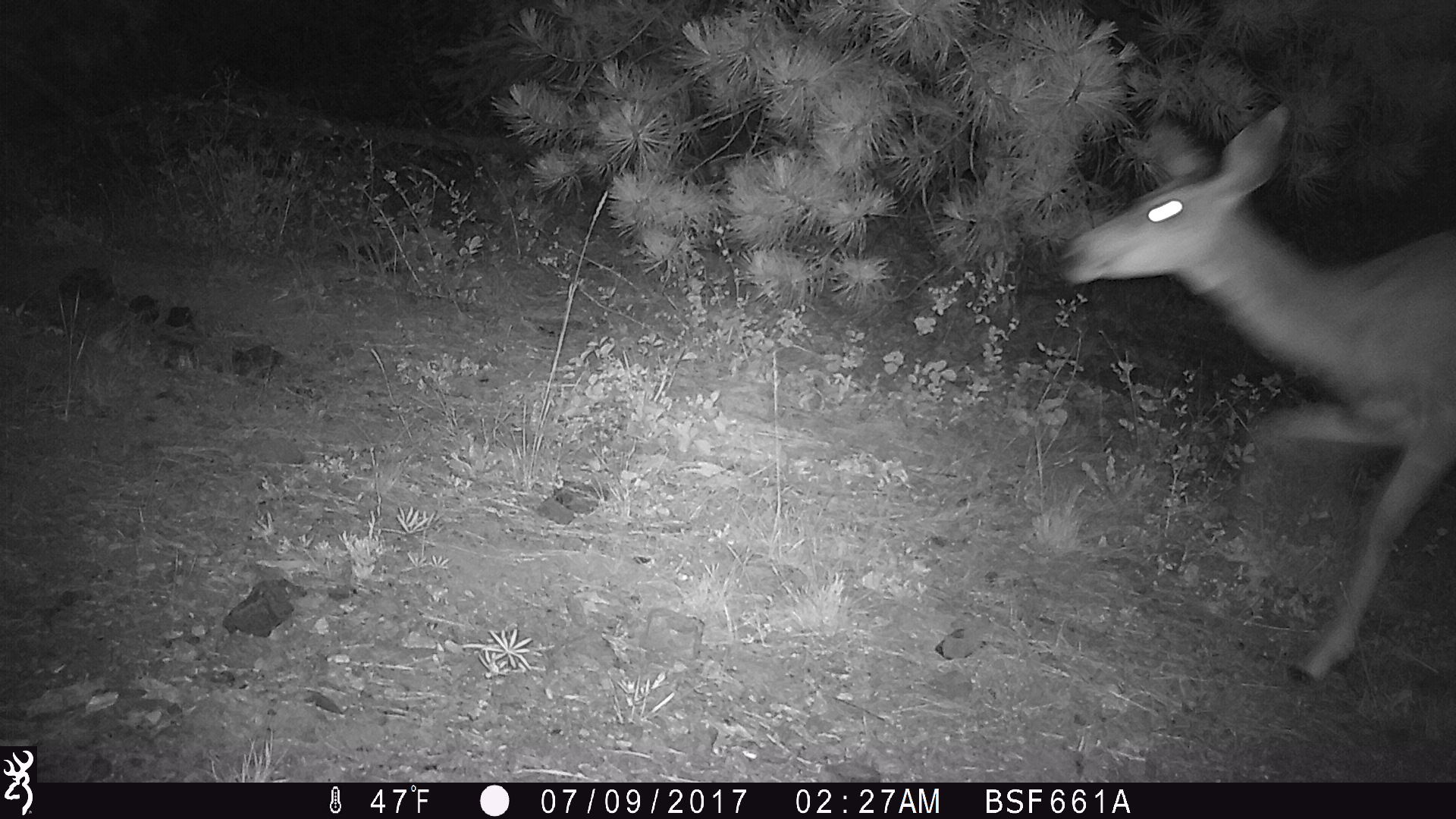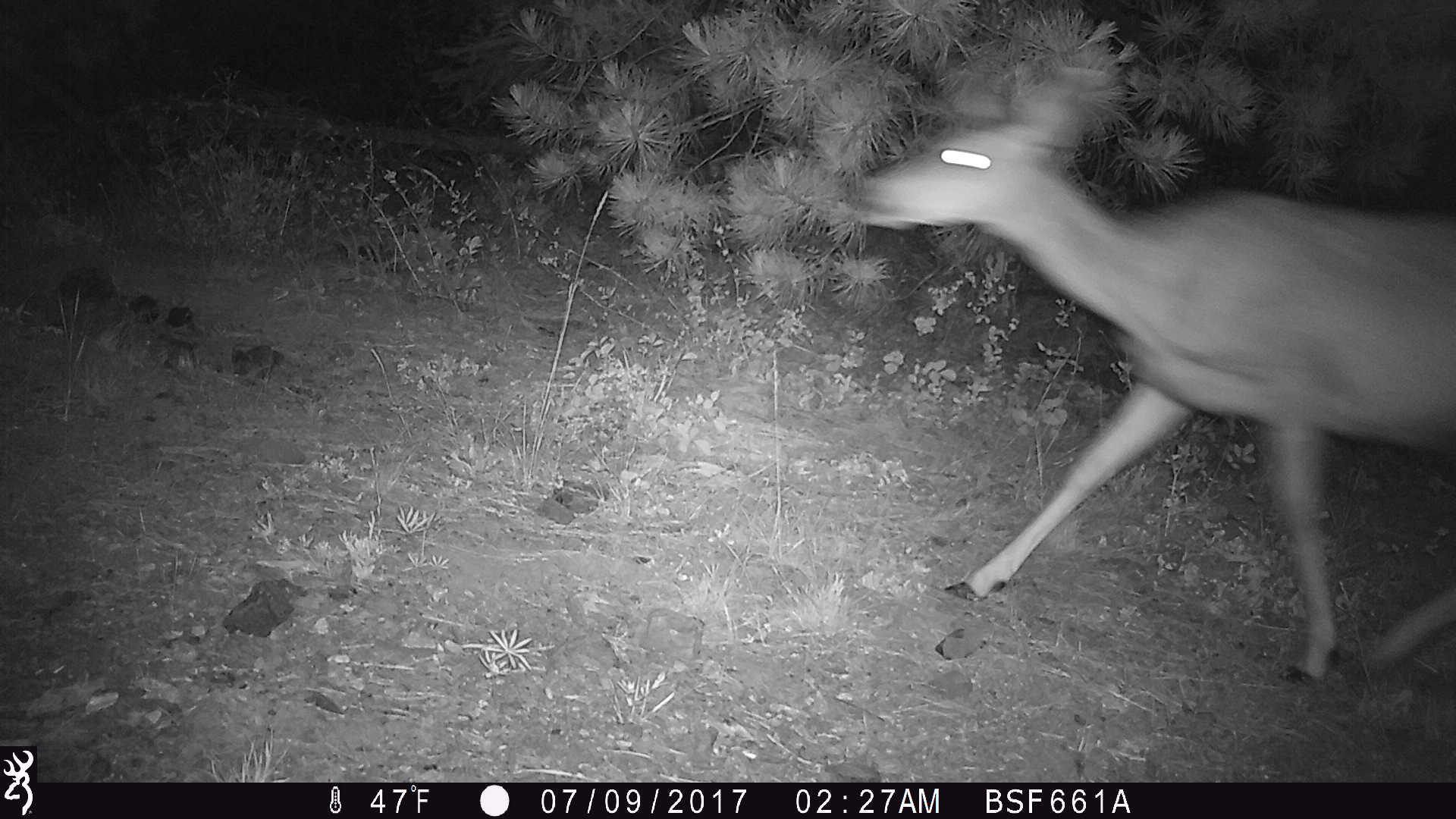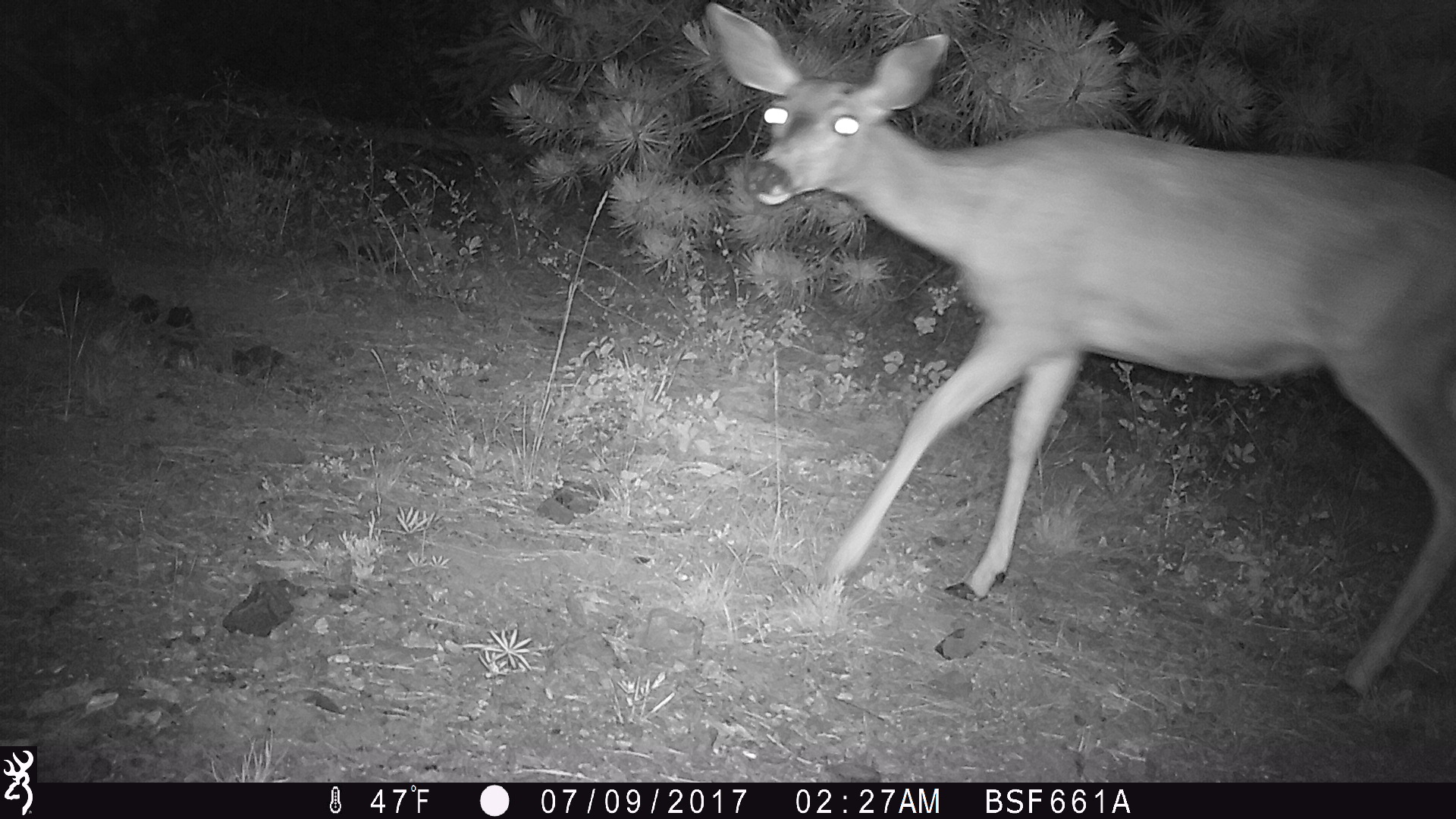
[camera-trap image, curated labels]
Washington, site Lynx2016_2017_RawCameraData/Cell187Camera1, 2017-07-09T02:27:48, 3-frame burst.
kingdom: Animalia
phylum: Chordata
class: Mammalia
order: Artiodactyla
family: Cervidae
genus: Odocoileus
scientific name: Odocoileus hemionus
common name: mule deer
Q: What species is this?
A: Odocoileus hemionus (mule deer).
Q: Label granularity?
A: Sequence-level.